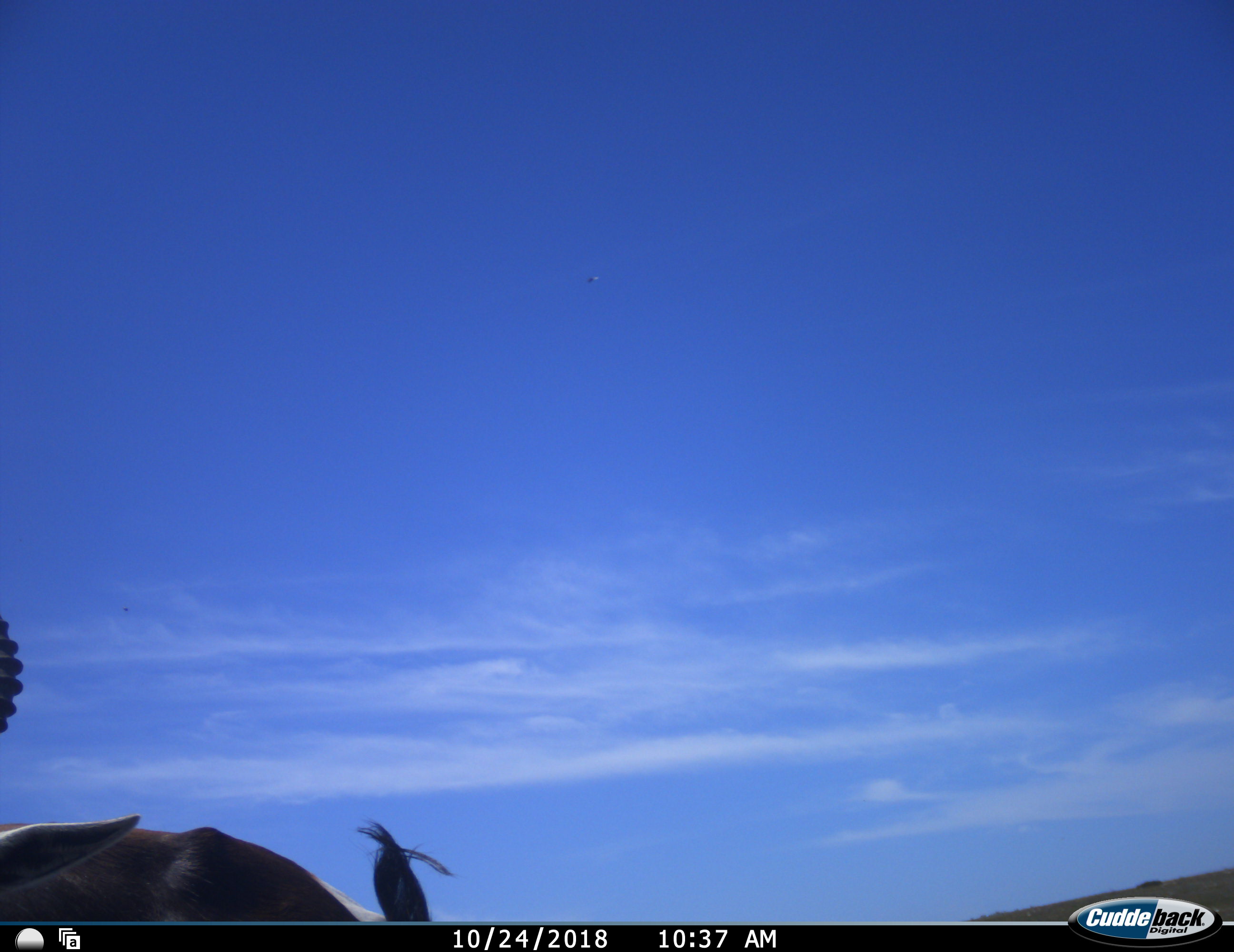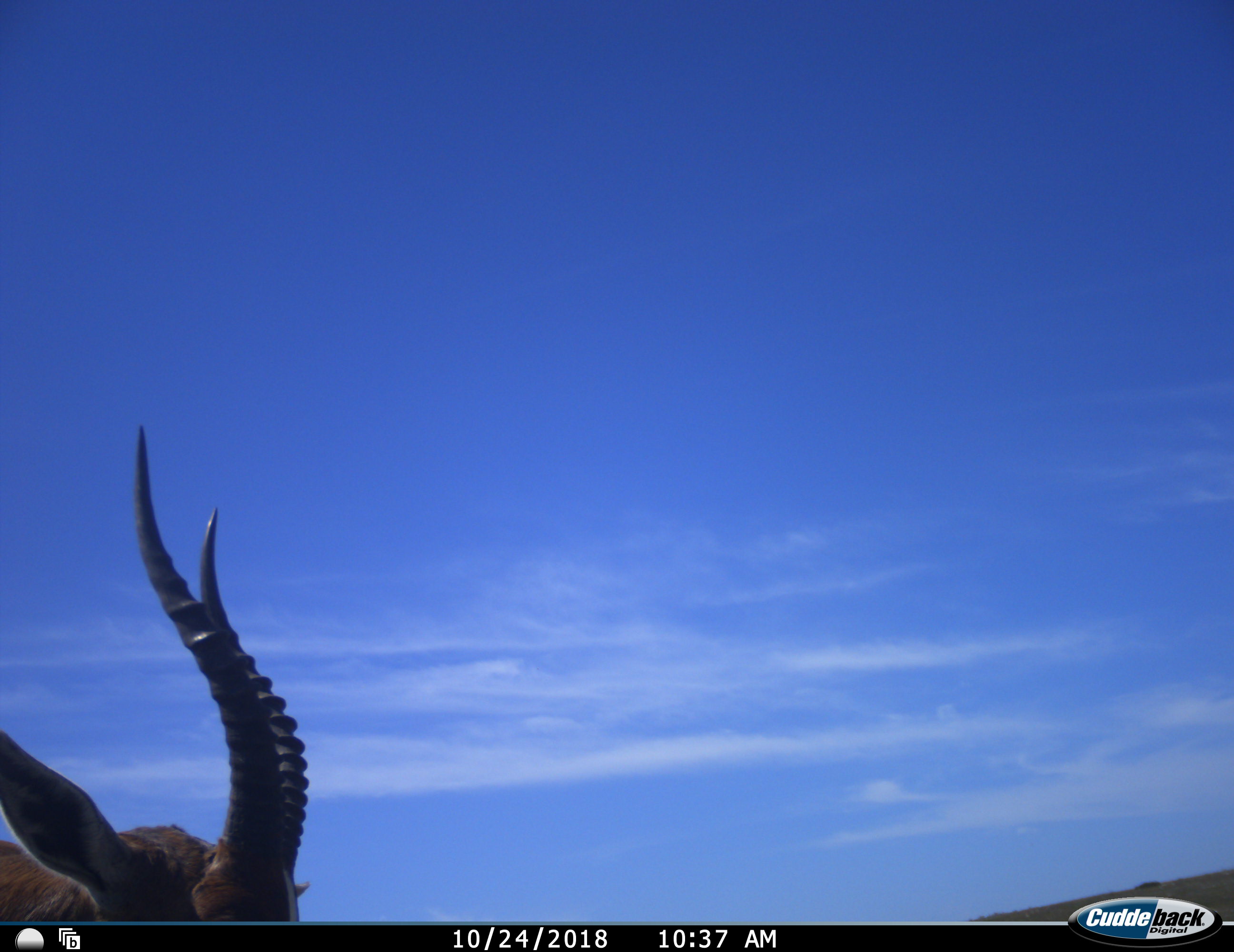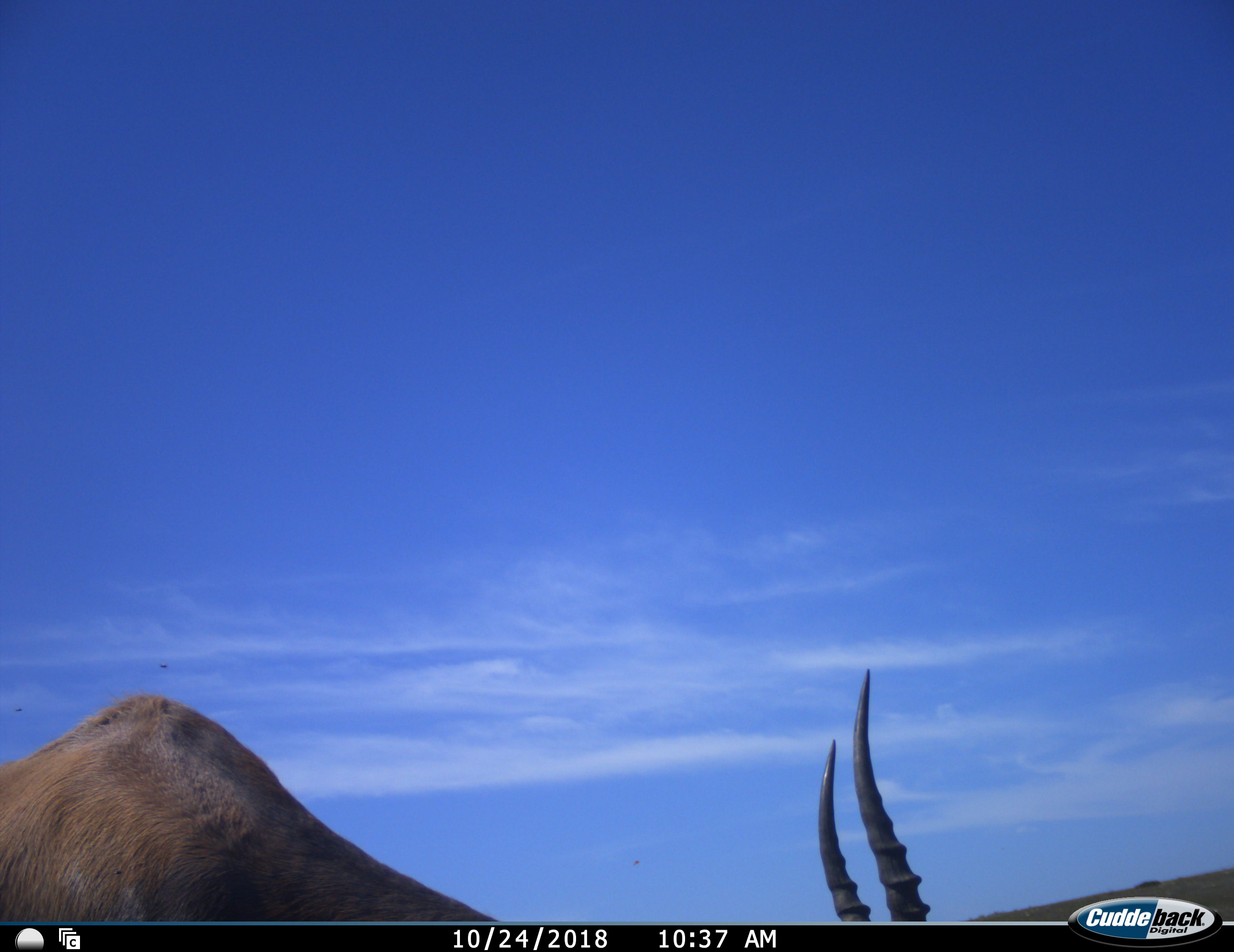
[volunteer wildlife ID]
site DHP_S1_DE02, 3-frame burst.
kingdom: Animalia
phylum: Chordata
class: Mammalia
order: Artiodactyla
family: Bovidae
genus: Damaliscus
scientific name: Damaliscus pygargus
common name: bontebok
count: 1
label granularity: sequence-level